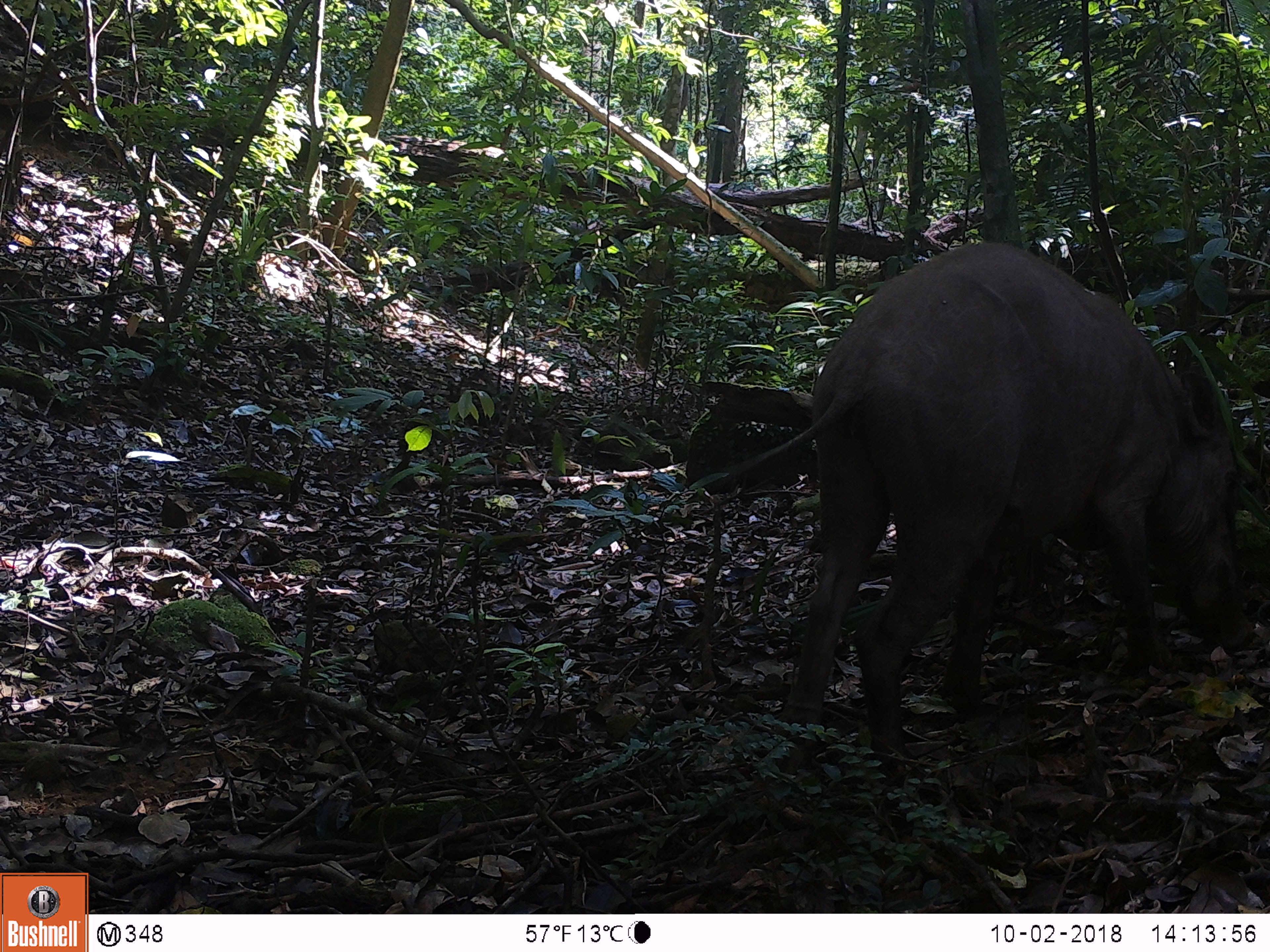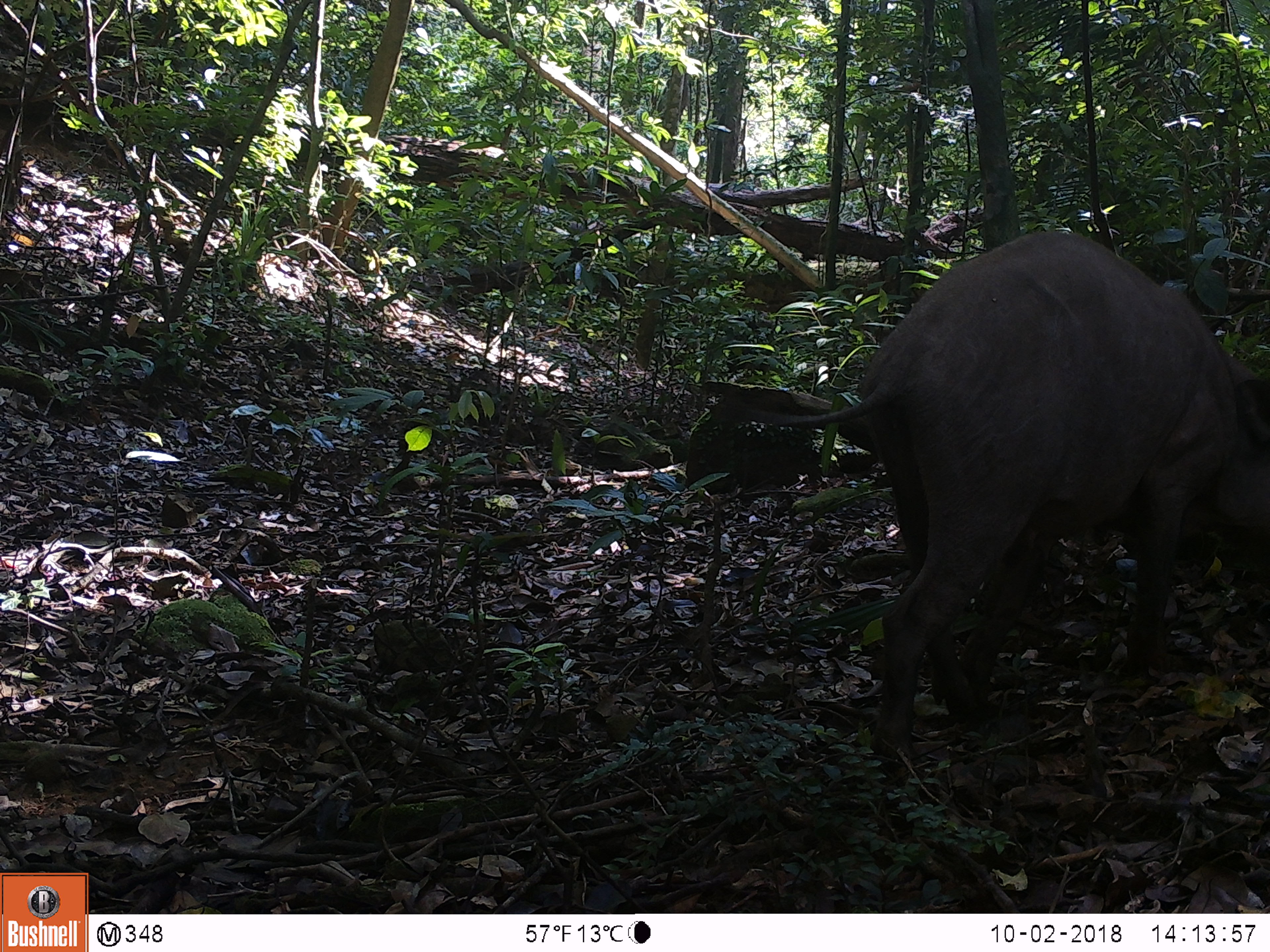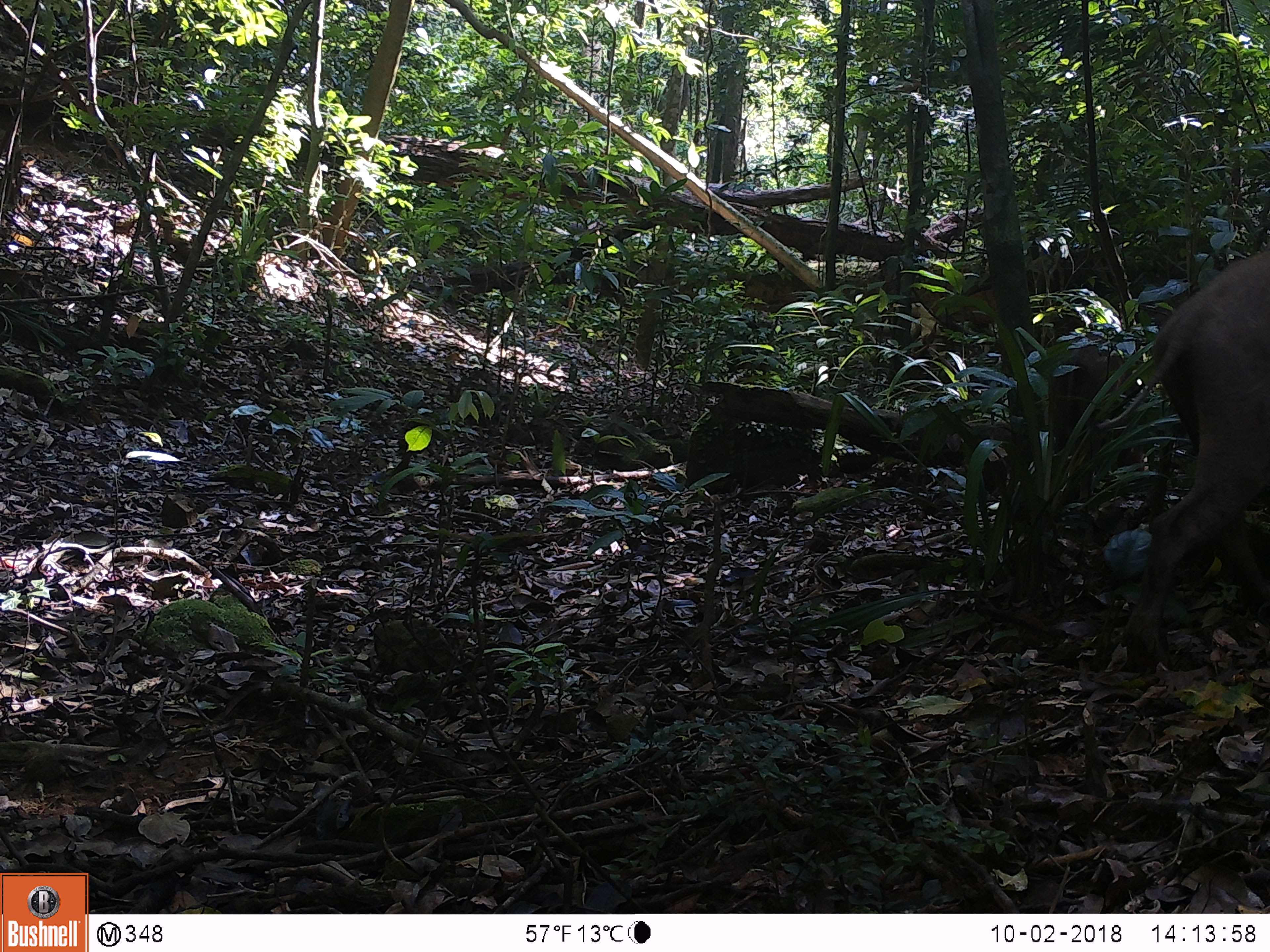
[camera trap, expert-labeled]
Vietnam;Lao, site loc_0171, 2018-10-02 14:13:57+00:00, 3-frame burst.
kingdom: Animalia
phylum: Chordata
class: Mammalia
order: Artiodactyla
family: Suidae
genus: Sus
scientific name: Sus scrofa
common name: eurasian wild pig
Eurasian wild pig (Sus scrofa). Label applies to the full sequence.